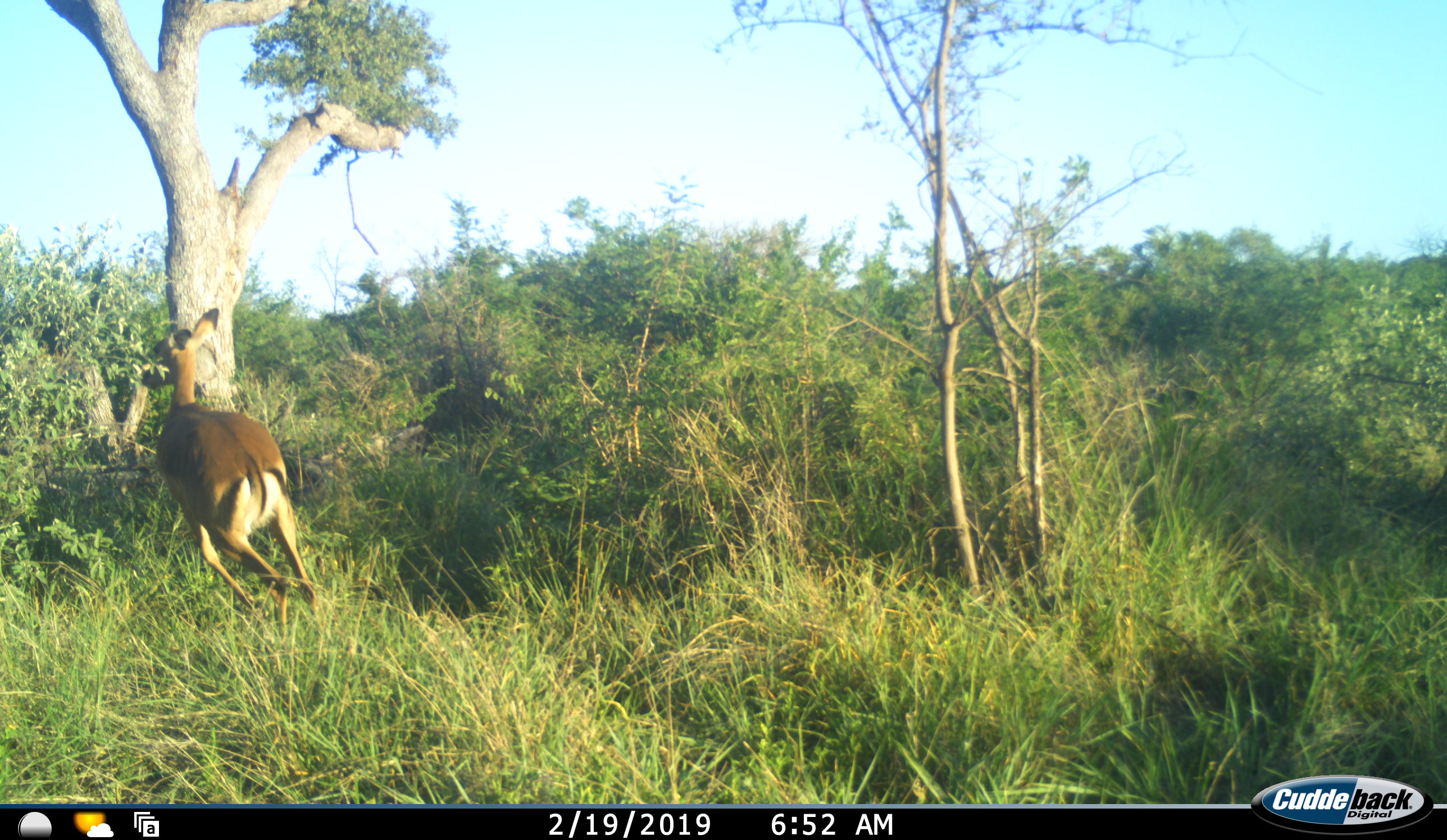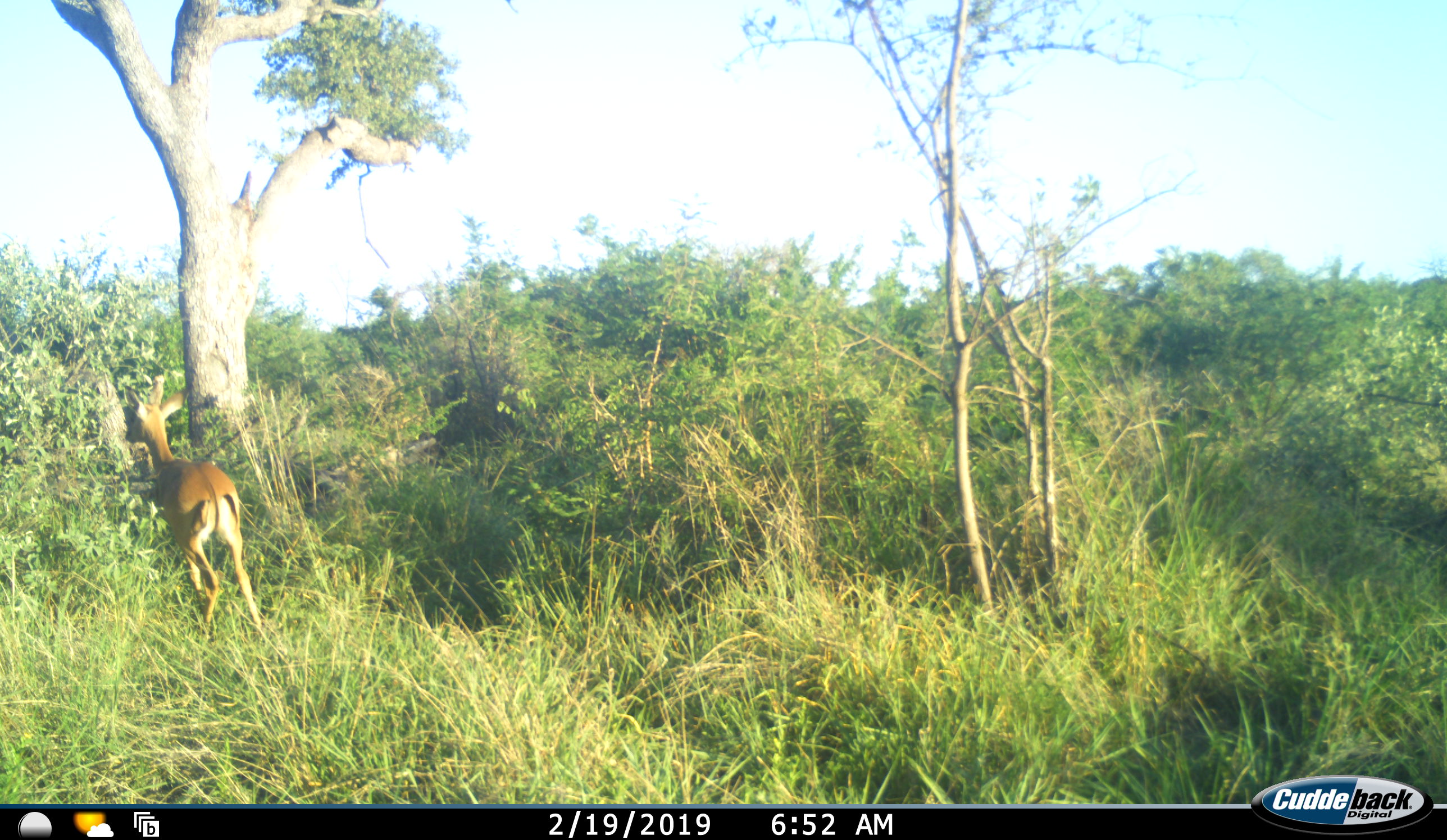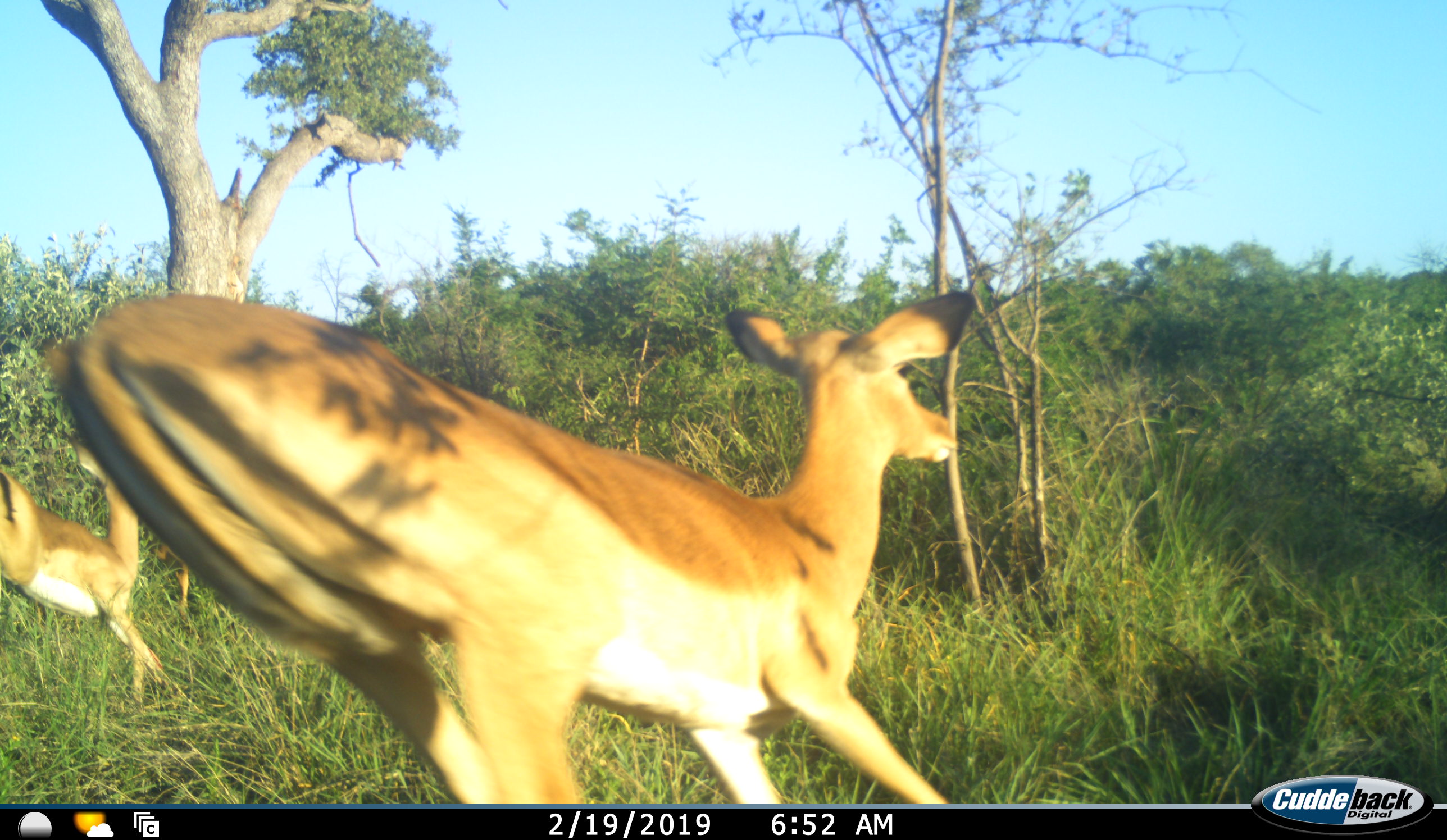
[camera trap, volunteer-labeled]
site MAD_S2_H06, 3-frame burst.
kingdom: Animalia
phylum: Chordata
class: Mammalia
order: Artiodactyla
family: Bovidae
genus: Aepyceros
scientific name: Aepyceros melampus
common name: impala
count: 2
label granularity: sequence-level